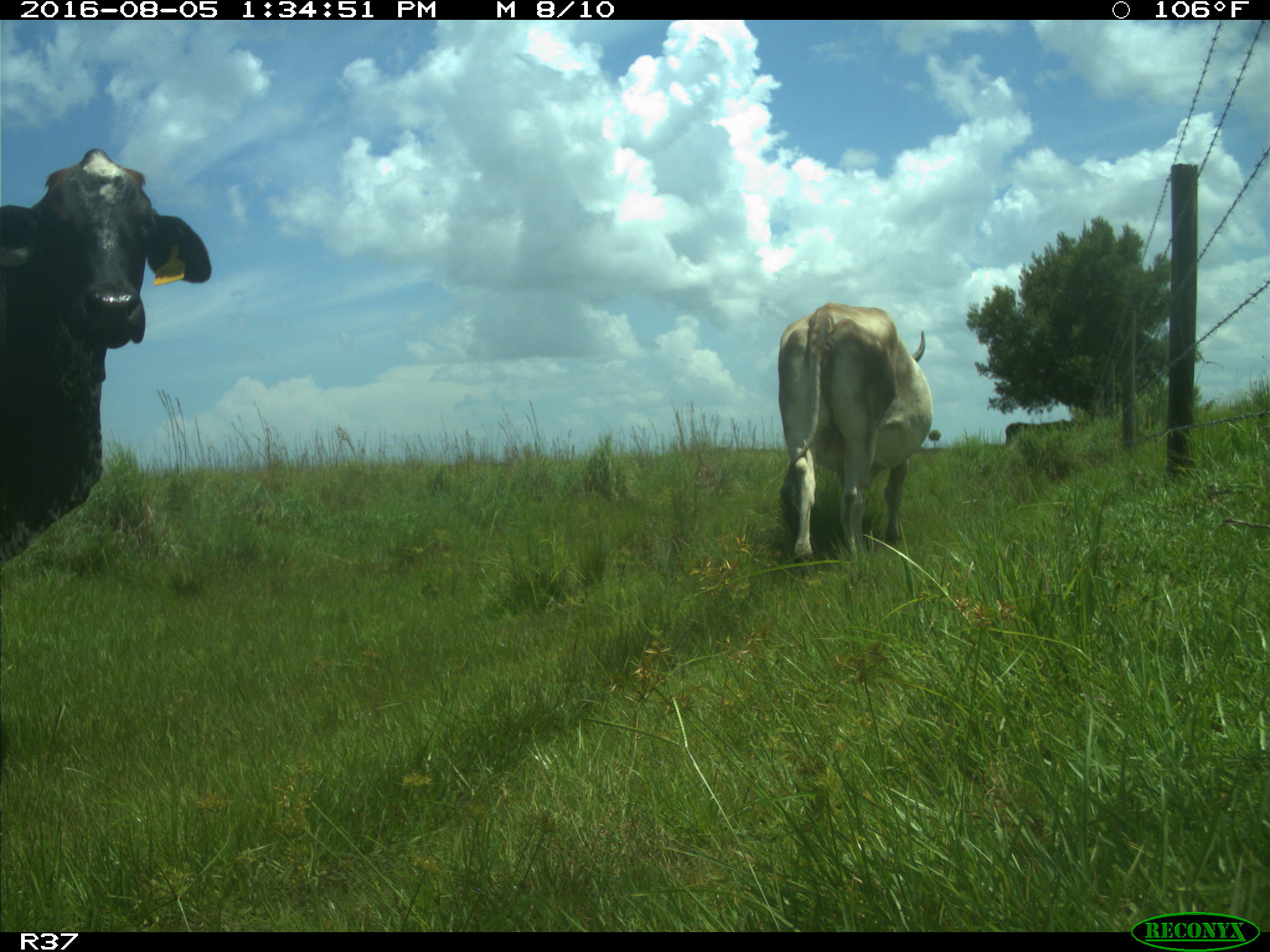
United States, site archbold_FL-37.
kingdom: Animalia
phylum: Chordata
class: Mammalia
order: Artiodactyla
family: Bovidae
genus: Bos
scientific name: Bos taurus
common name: domestic cow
Bos taurus (domestic cow).